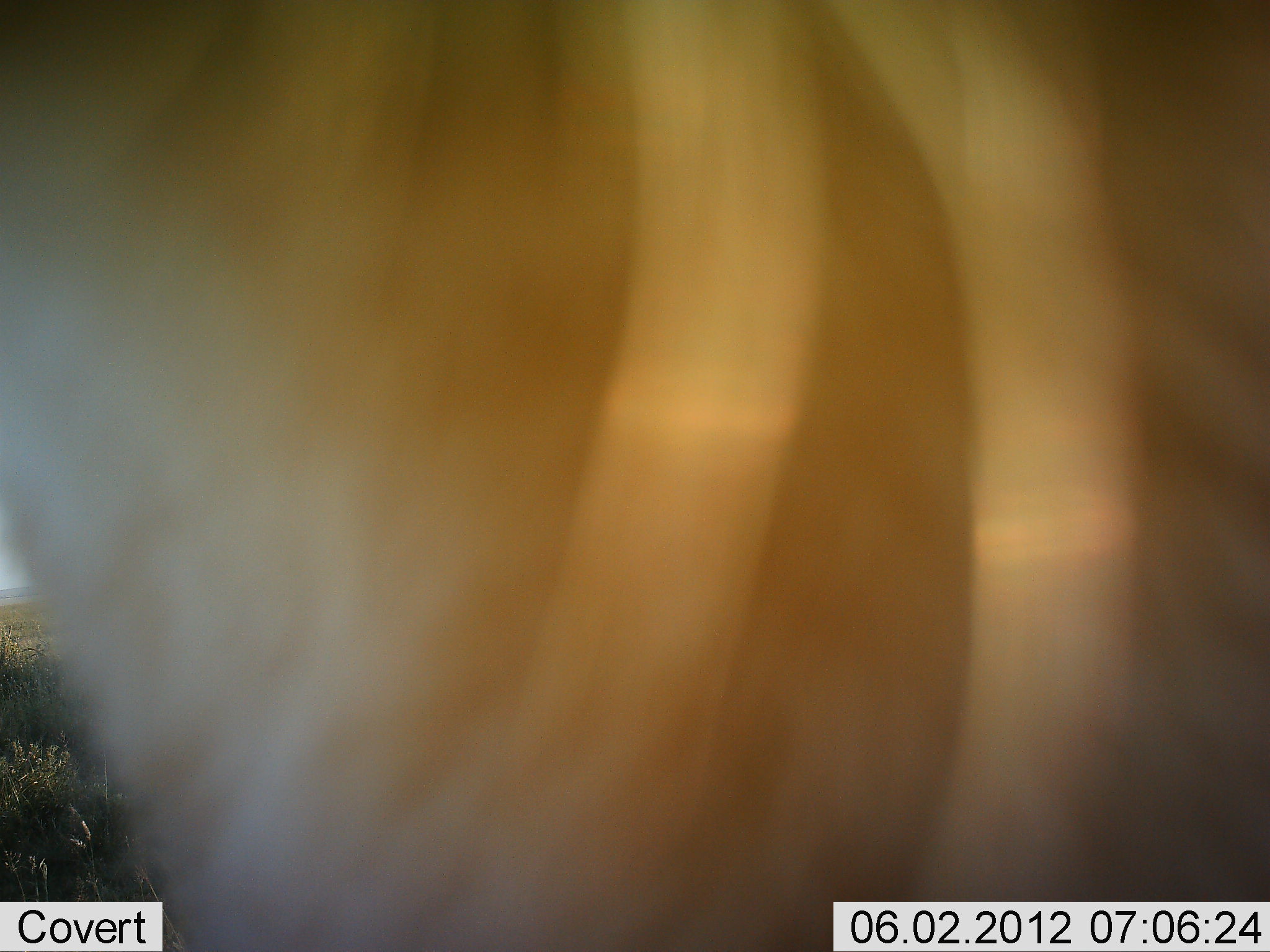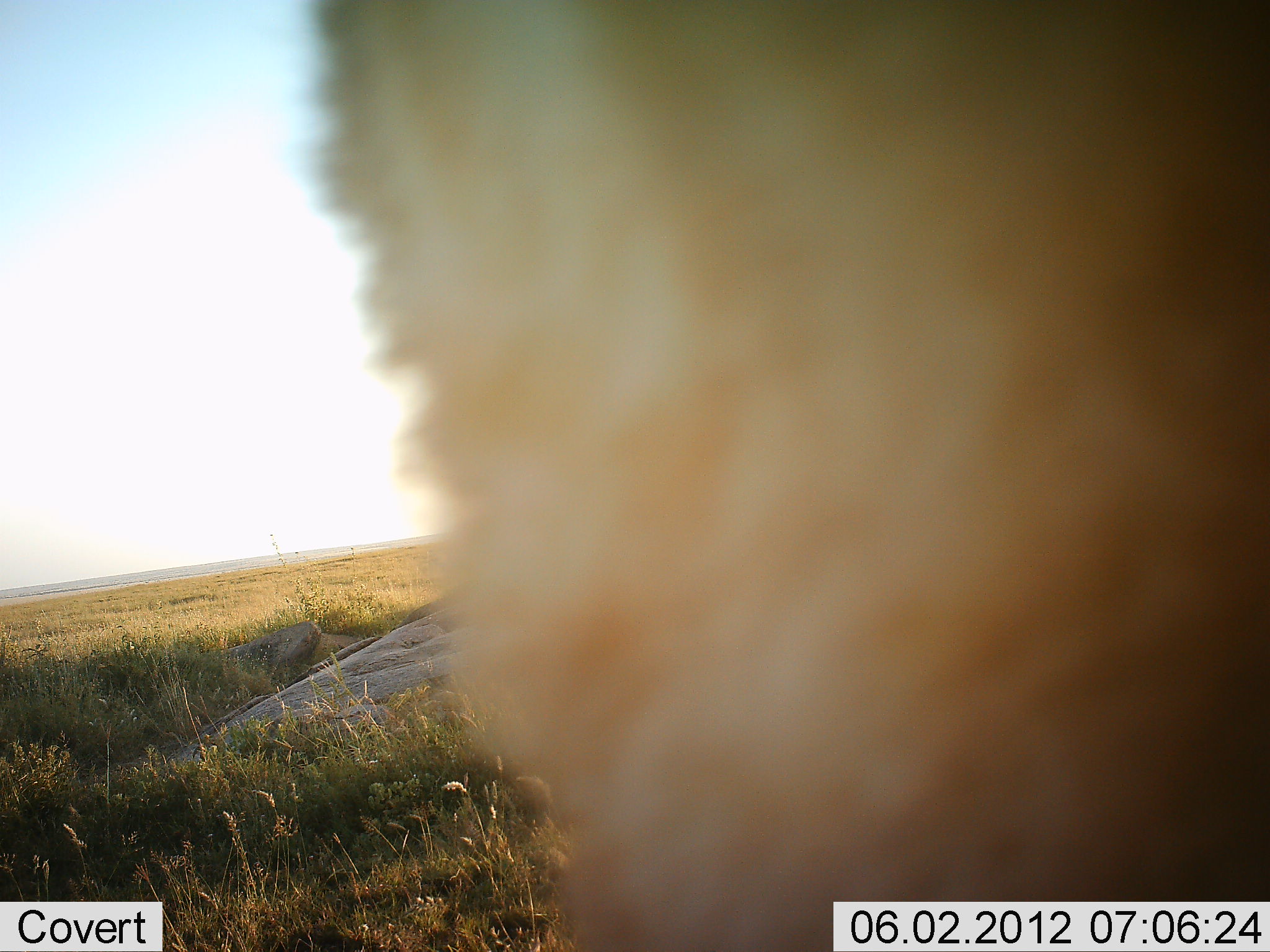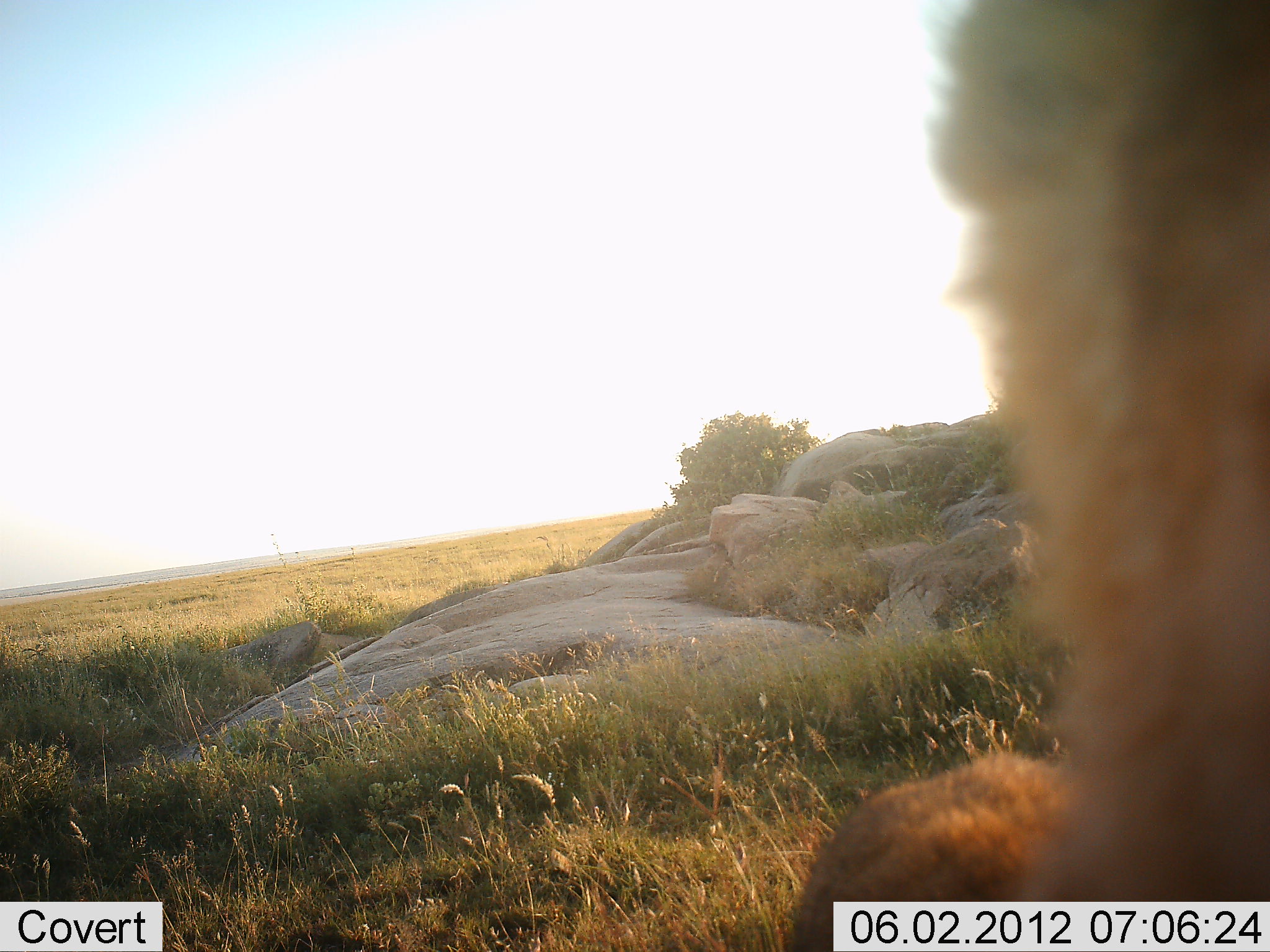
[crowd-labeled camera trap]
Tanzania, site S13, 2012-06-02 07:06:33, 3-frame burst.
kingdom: Animalia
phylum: Chordata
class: Mammalia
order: Carnivora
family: Felidae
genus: Panthera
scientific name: Panthera leo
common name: lion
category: lionfemale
Lionfemale (lion) (Panthera leo), count 1. Behavior (volunteer vote fractions): standing 50%, resting 25%, moving 25%, interacting 0%. Young present (vote fraction): 12%. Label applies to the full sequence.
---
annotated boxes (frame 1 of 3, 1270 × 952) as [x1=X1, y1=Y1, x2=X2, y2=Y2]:
animal: [x1=2, y1=1, x2=1269, y2=952]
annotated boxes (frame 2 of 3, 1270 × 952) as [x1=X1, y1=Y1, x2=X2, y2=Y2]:
animal: [x1=297, y1=0, x2=1268, y2=950]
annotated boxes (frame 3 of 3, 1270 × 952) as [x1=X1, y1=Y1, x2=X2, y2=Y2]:
animal: [x1=793, y1=0, x2=1268, y2=950]